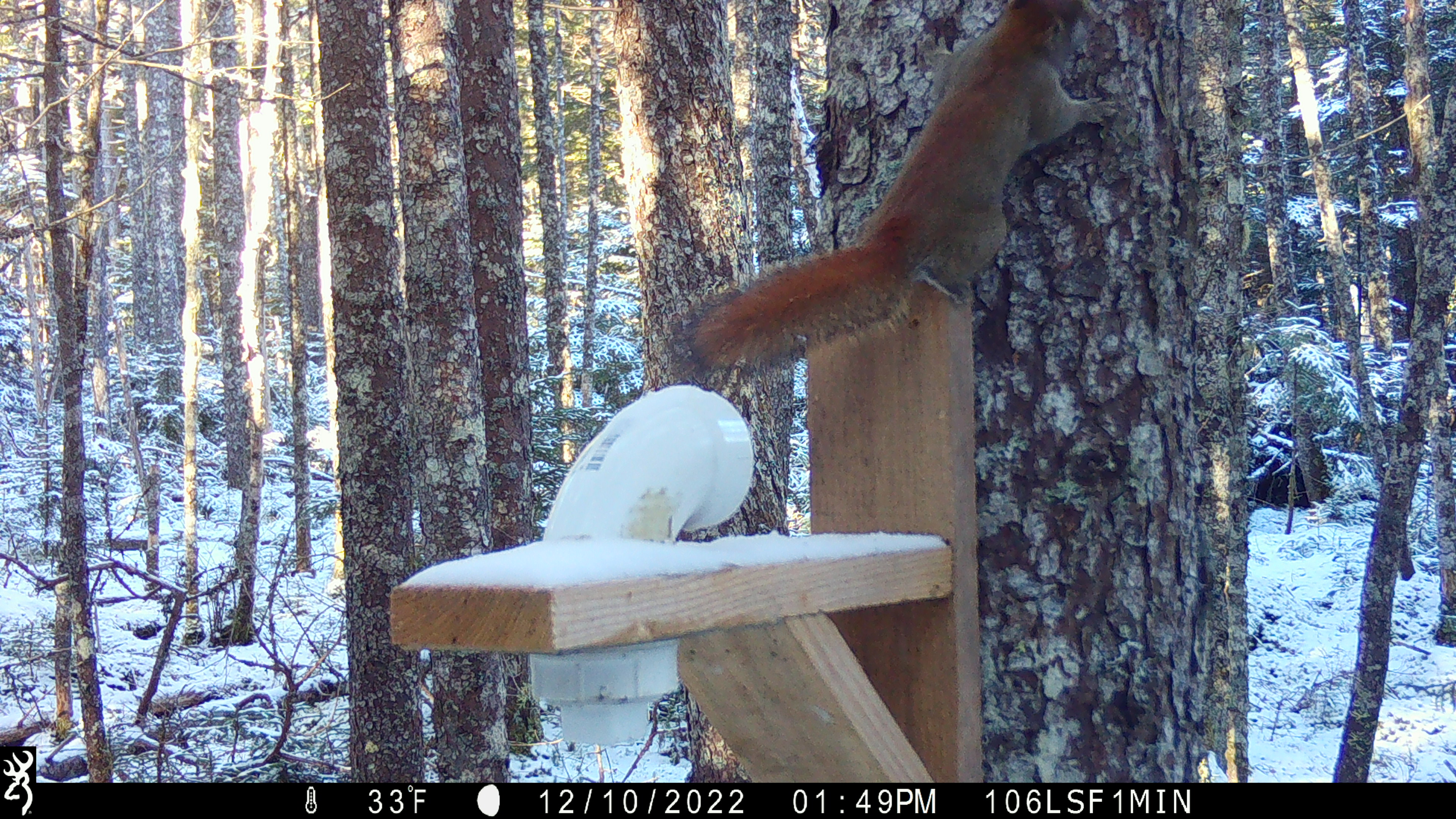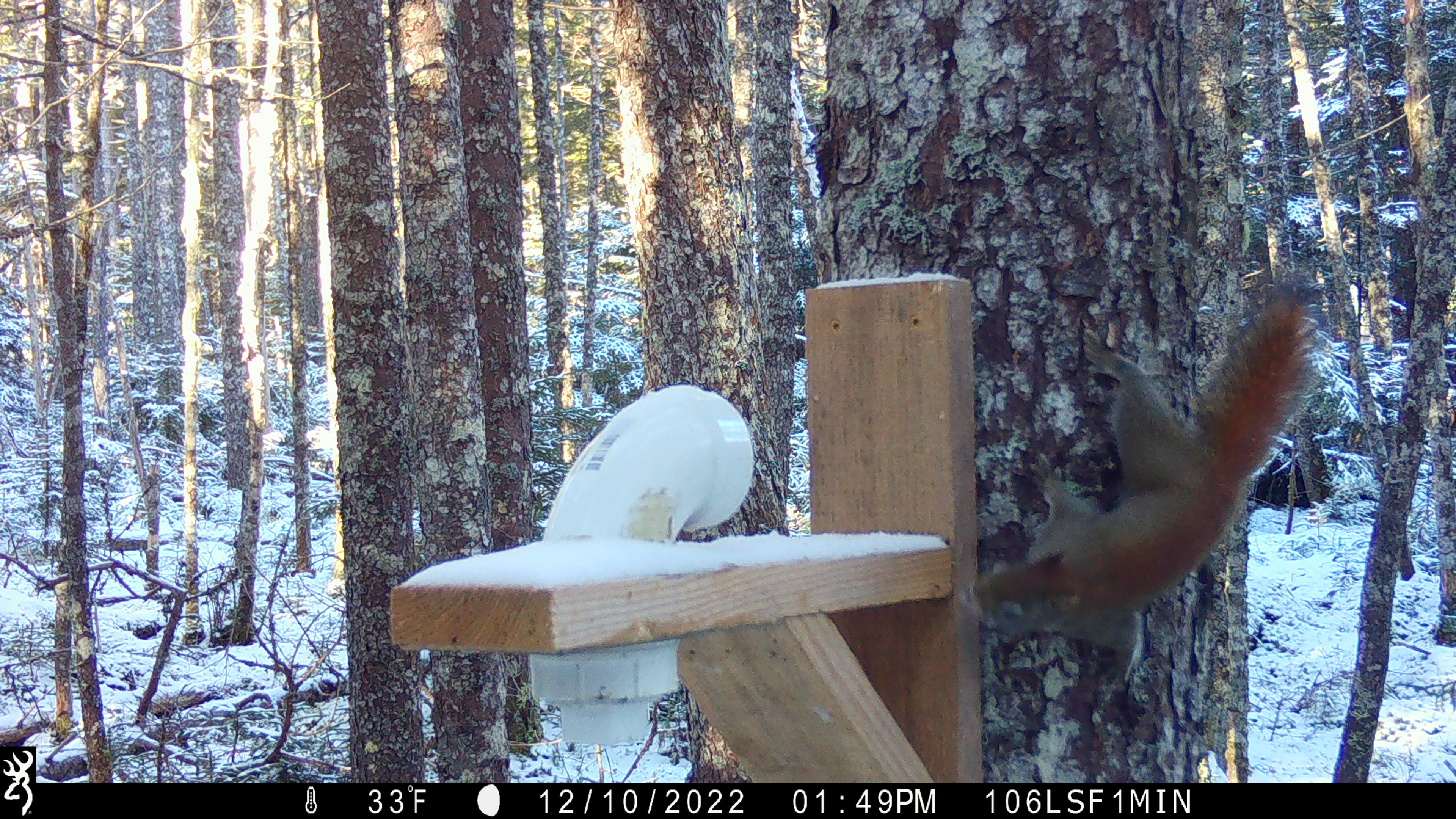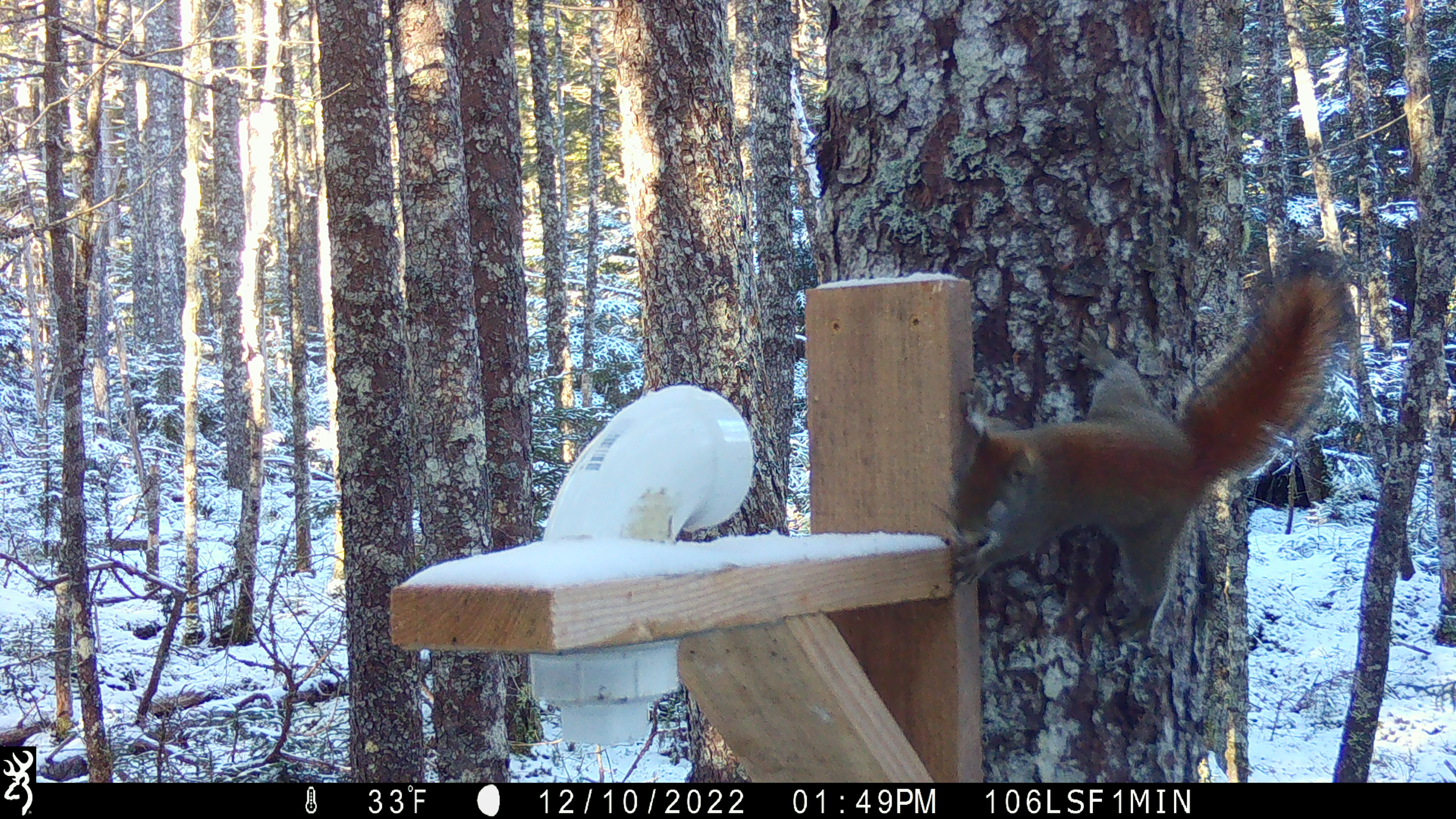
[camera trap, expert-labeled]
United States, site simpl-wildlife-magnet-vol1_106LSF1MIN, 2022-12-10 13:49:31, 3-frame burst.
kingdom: Animalia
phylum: Chordata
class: Mammalia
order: Rodentia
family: Sciuridae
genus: Tamiasciurus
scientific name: Tamiasciurus hudsonicus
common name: red squirrel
Red squirrel (Tamiasciurus hudsonicus).